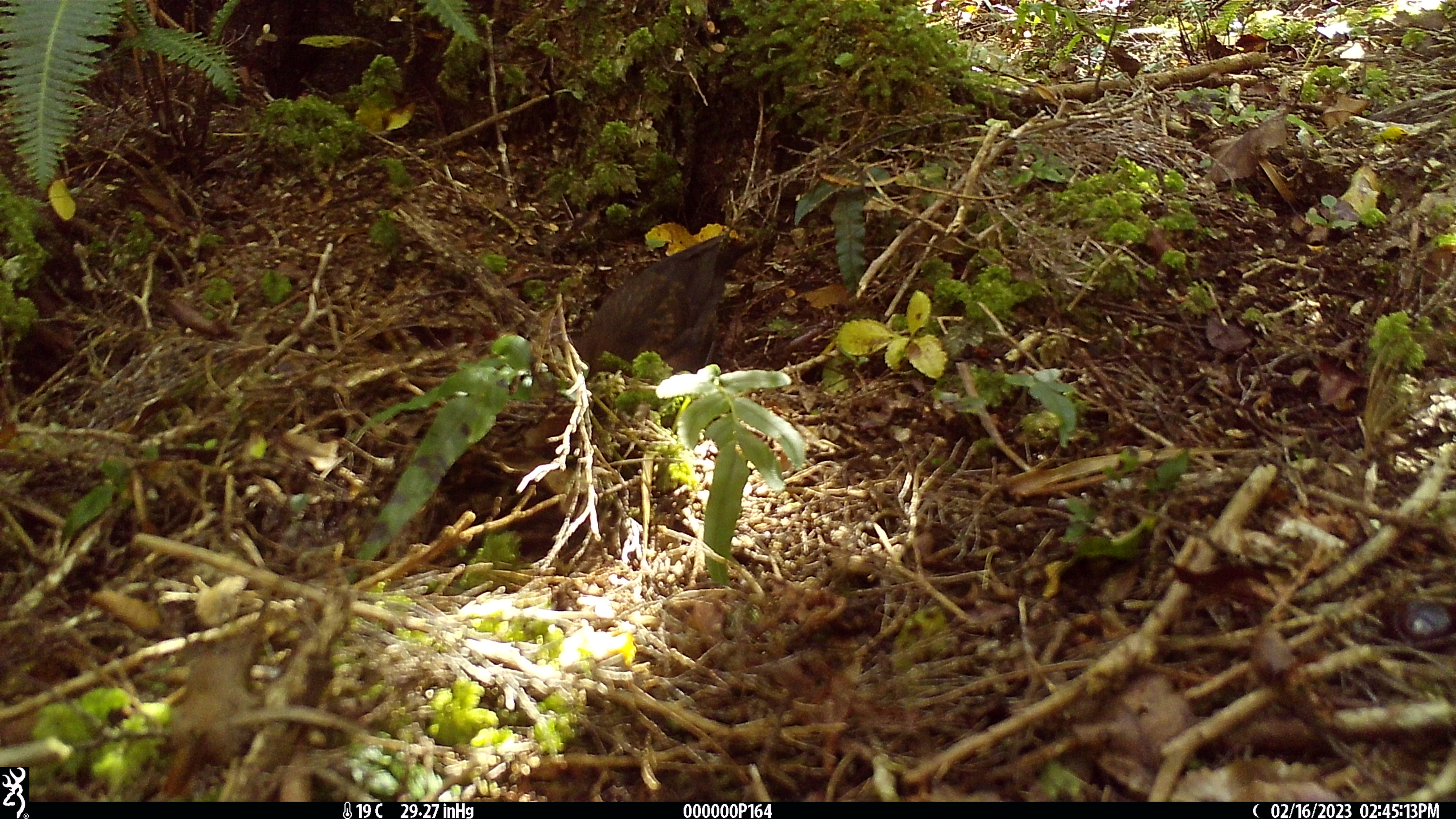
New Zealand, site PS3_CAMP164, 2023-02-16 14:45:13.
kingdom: Animalia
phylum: Chordata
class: Aves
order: Passeriformes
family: Turdidae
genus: Turdus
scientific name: Turdus merula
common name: eurasian blackbird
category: blackbird